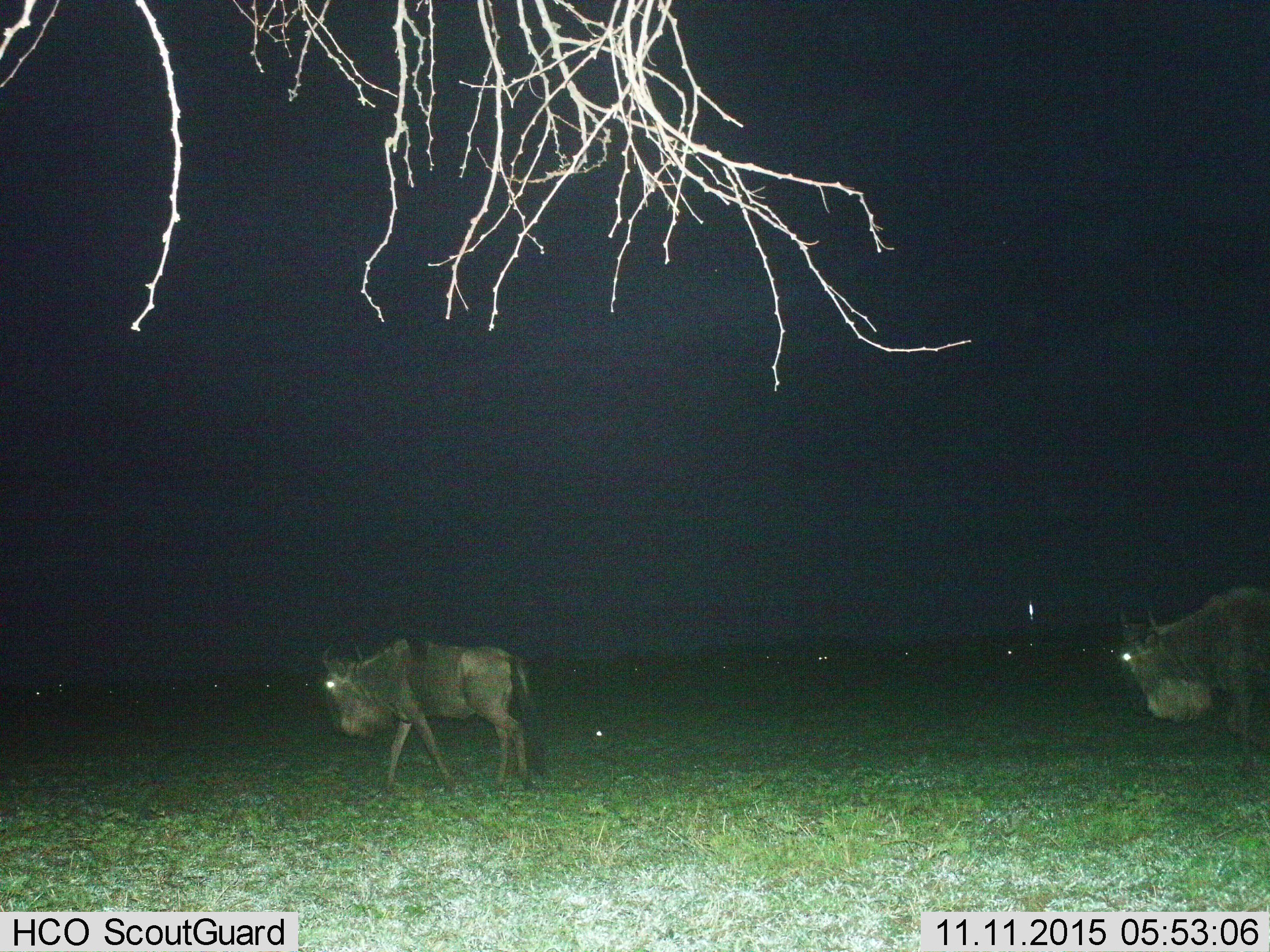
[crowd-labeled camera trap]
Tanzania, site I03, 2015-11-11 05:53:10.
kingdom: Animalia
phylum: Chordata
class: Mammalia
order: Artiodactyla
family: Bovidae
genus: Connochaetes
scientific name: Connochaetes taurinus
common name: blue wildebeest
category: wildebeest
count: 2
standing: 10%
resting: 0%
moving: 100%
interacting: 0%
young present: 10%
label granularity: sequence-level